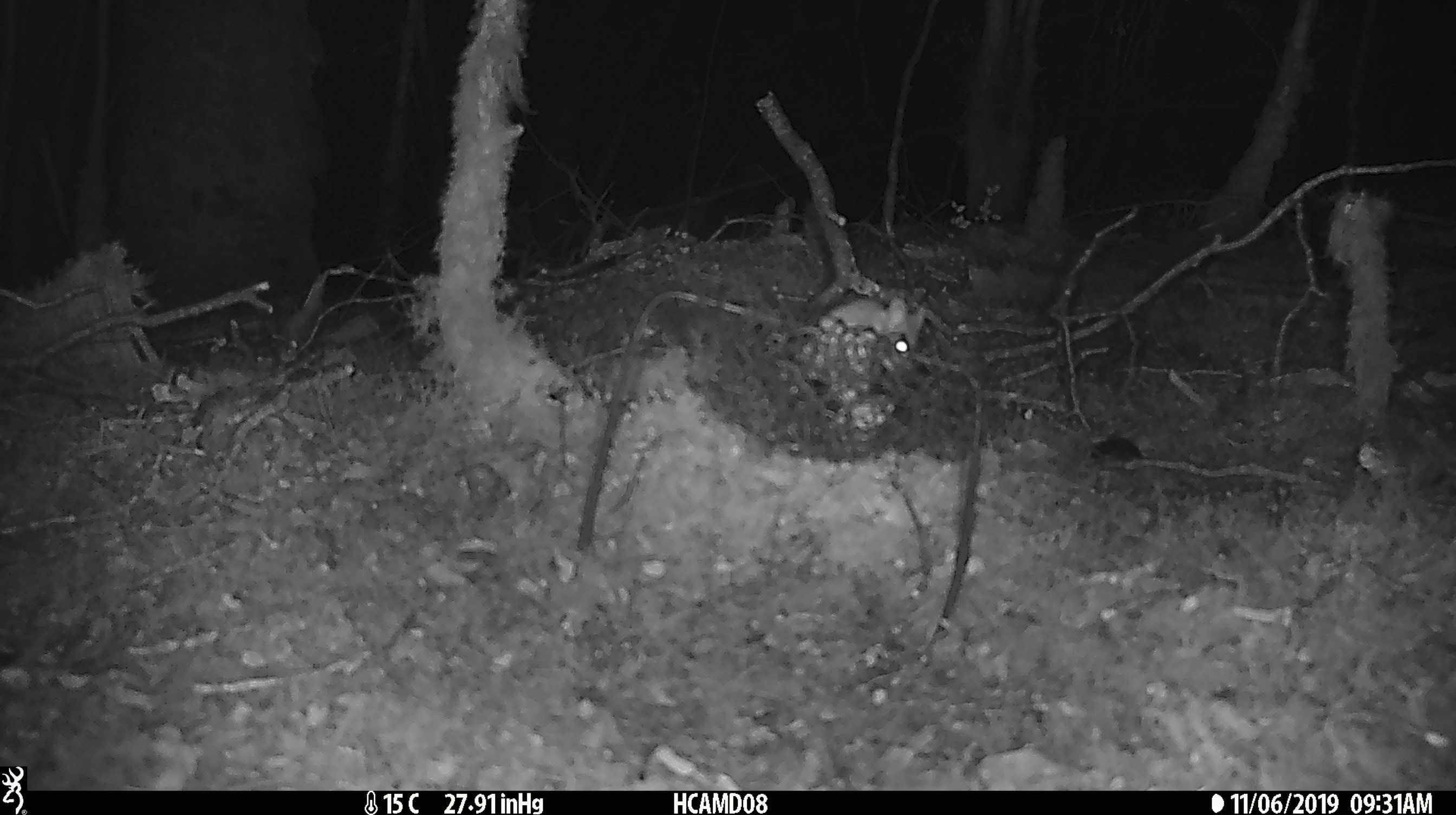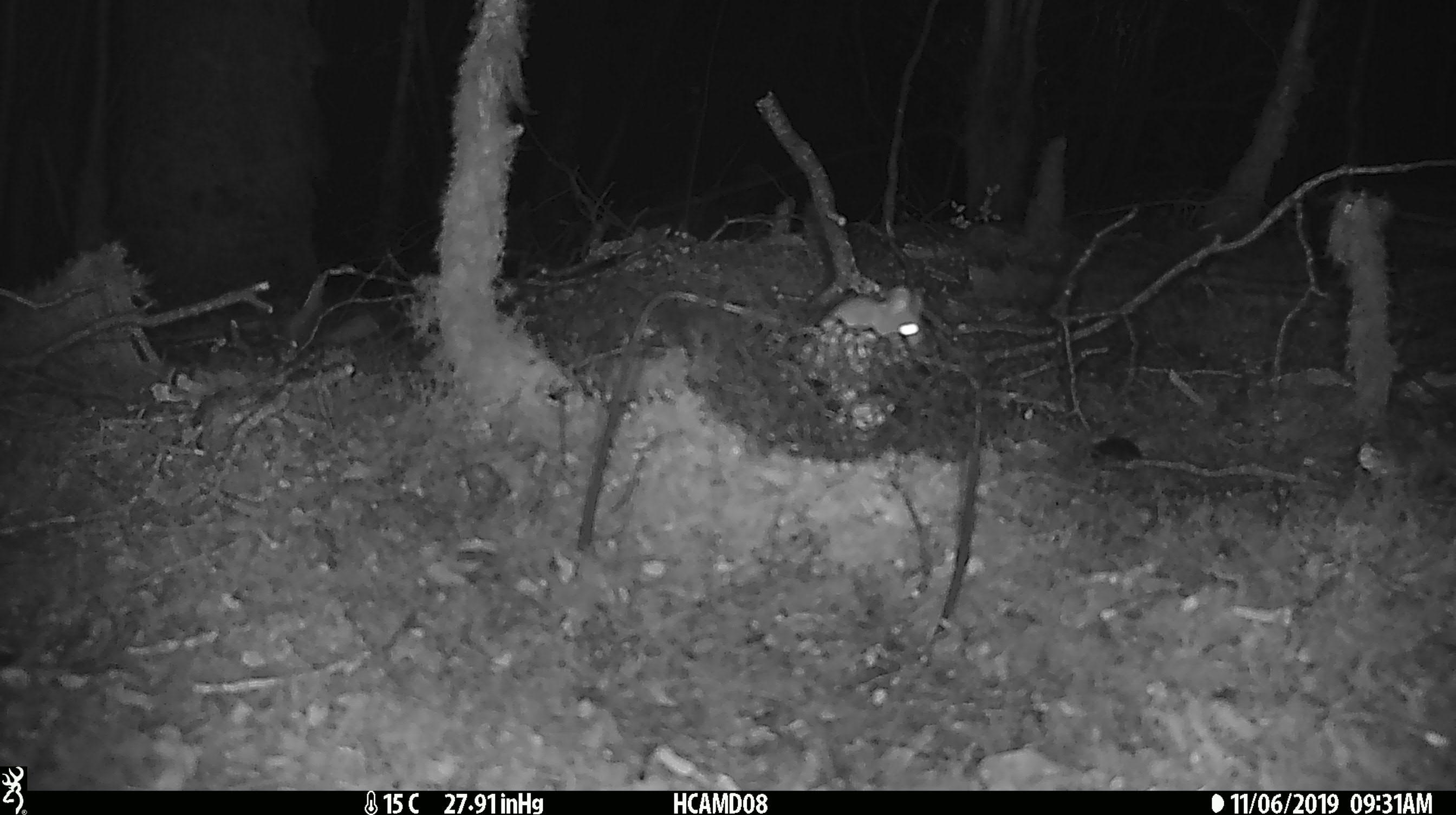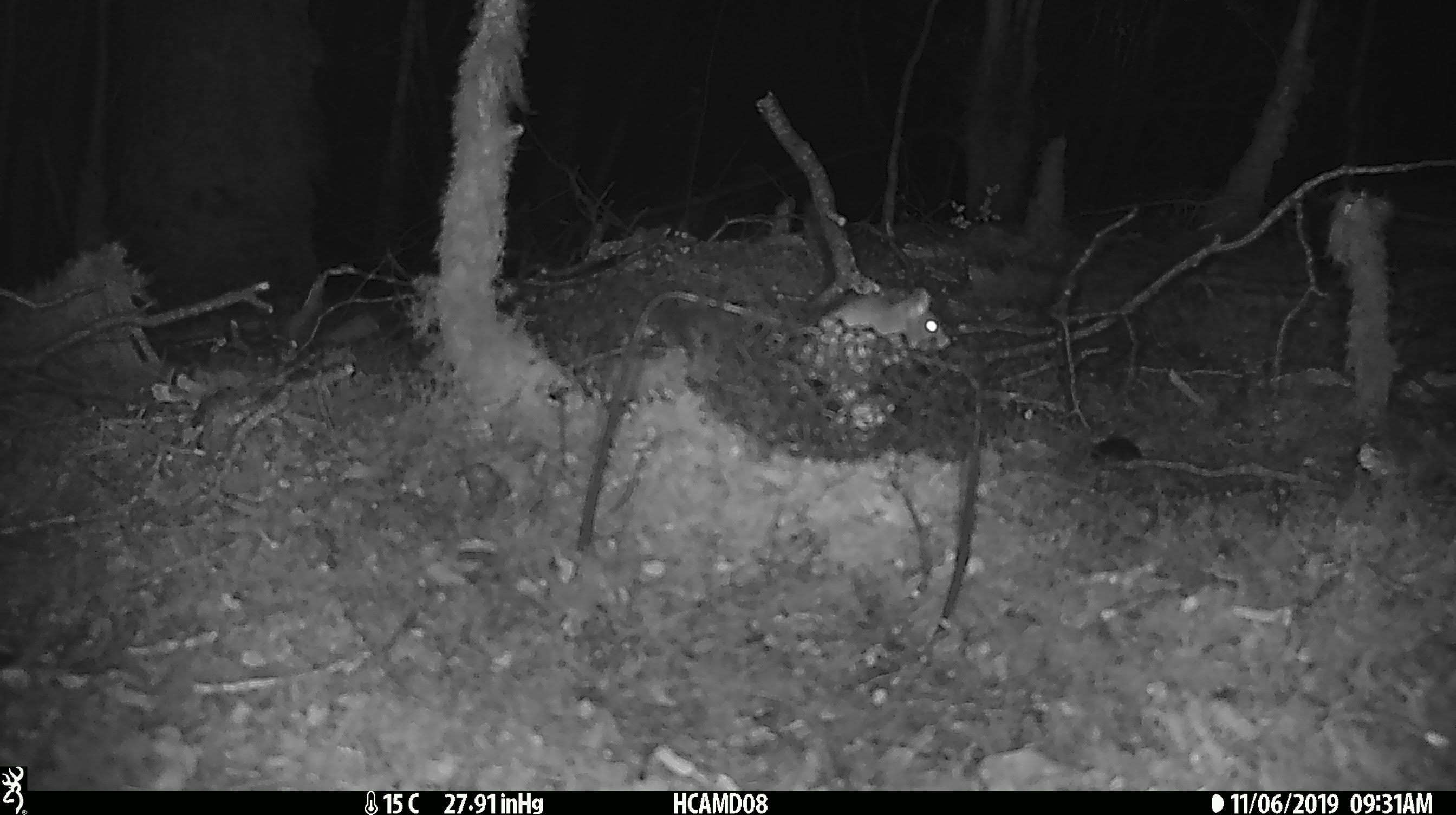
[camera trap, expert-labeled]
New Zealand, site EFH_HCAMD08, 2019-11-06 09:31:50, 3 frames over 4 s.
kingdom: Animalia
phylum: Chordata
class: Mammalia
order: Rodentia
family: Muridae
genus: Mus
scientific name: Mus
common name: mouse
Mouse (Mus).